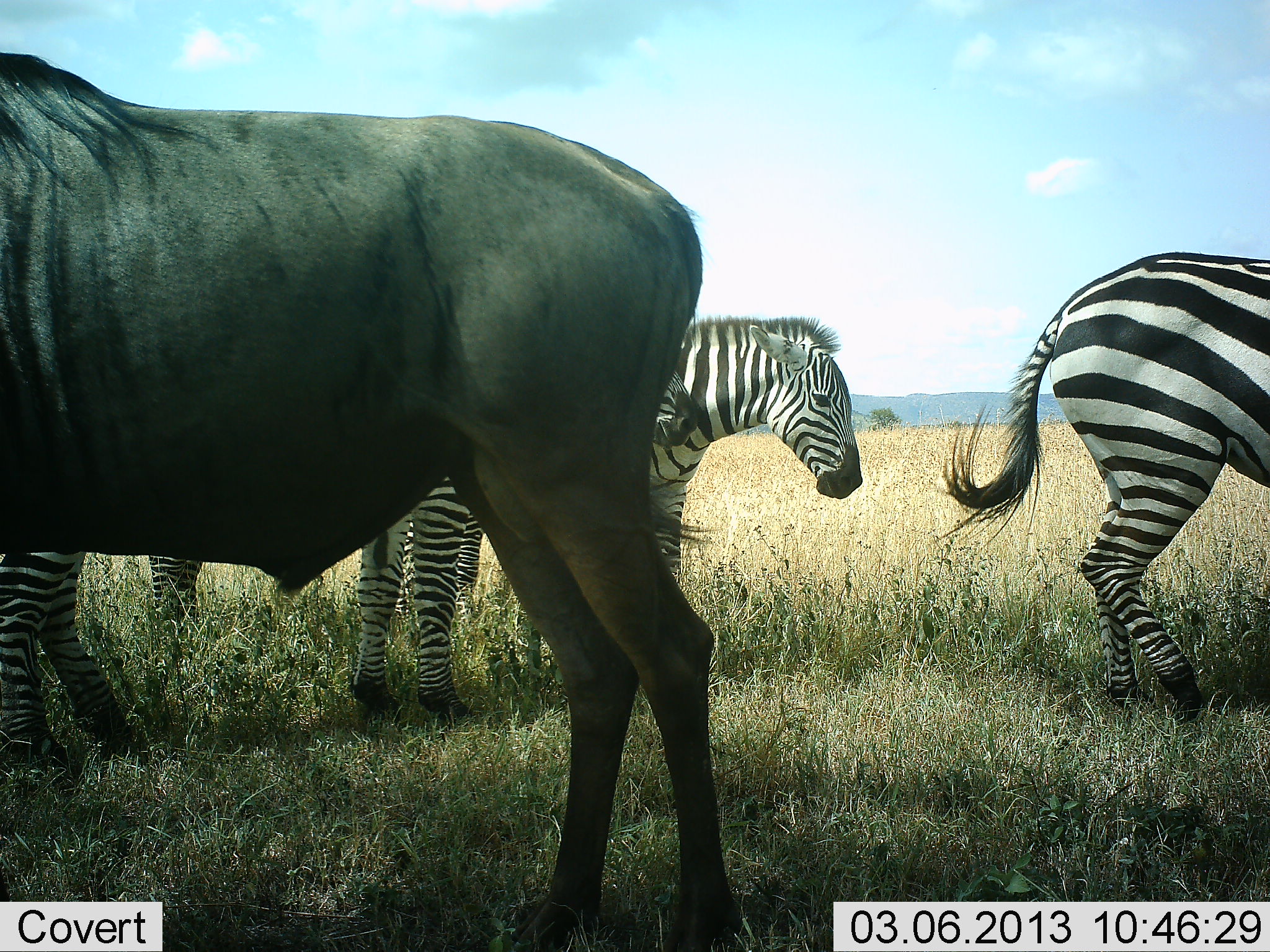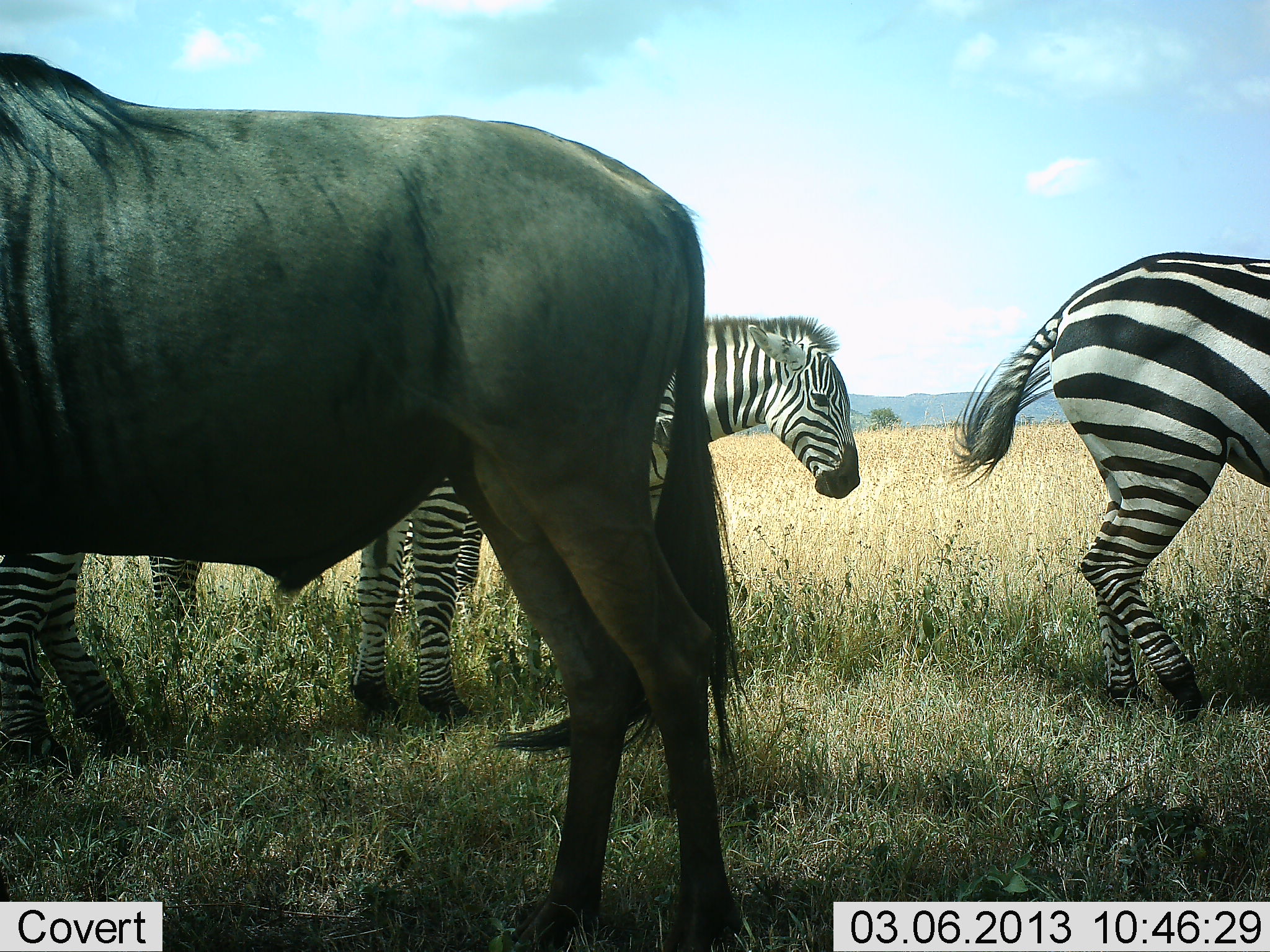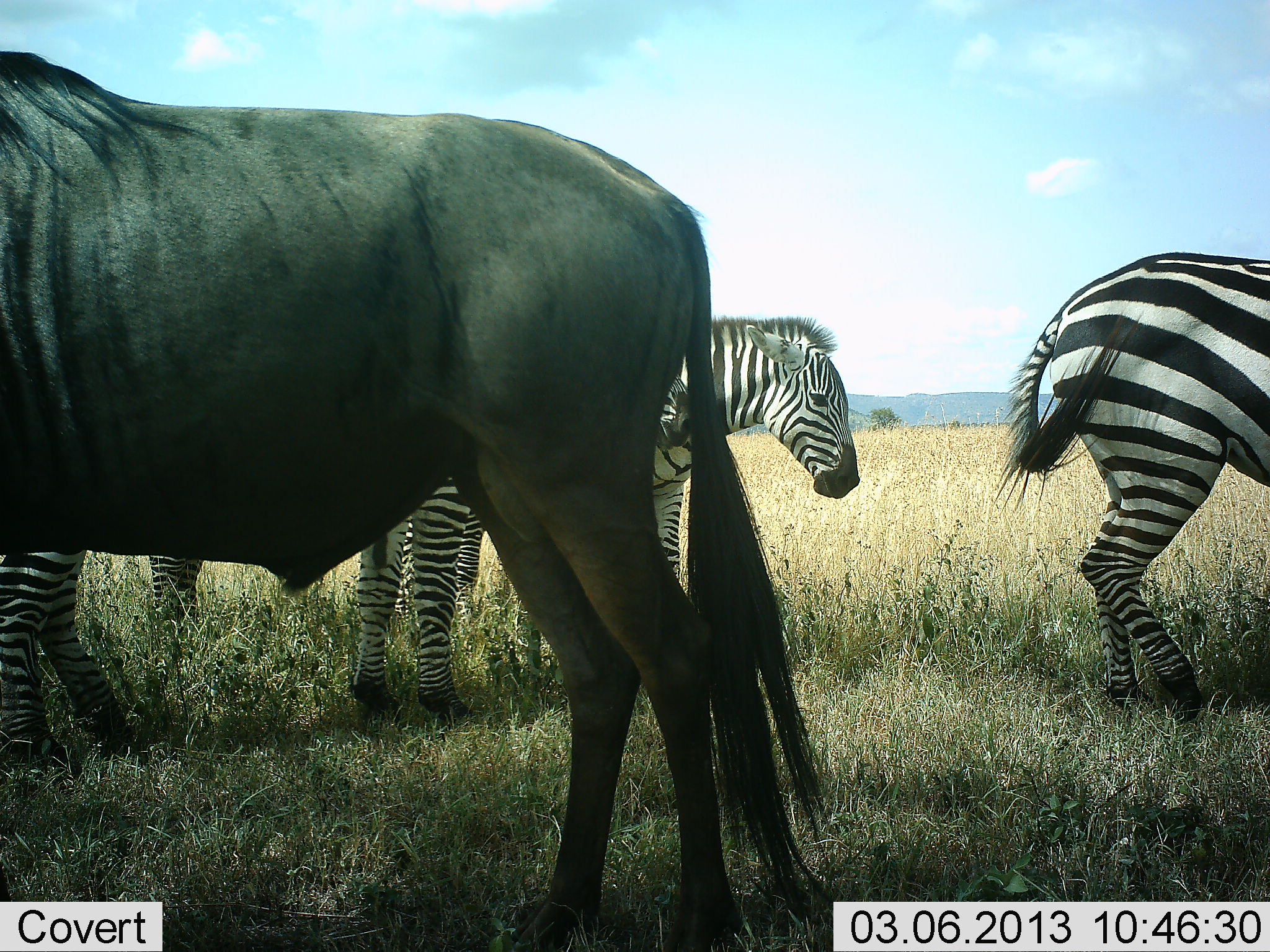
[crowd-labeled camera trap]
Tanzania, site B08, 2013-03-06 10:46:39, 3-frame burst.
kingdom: Animalia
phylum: Chordata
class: Mammalia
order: Artiodactyla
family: Bovidae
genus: Connochaetes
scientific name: Connochaetes taurinus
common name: blue wildebeest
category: wildebeest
Wildebeest (blue wildebeest) (Connochaetes taurinus), count 1. Behavior (volunteer vote fractions): standing 100%, resting 4%, moving 0%, interacting 0%. Young present (vote fraction): 0%. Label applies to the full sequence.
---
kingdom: Animalia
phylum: Chordata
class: Mammalia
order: Perissodactyla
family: Equidae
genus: Equus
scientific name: Equus quagga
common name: plains zebra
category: zebra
Zebra (plains zebra) (Equus quagga), count 3. Behavior (volunteer vote fractions): standing 96%, resting 4%, moving 12%, interacting 0%. Young present (vote fraction): 0%. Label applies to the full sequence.